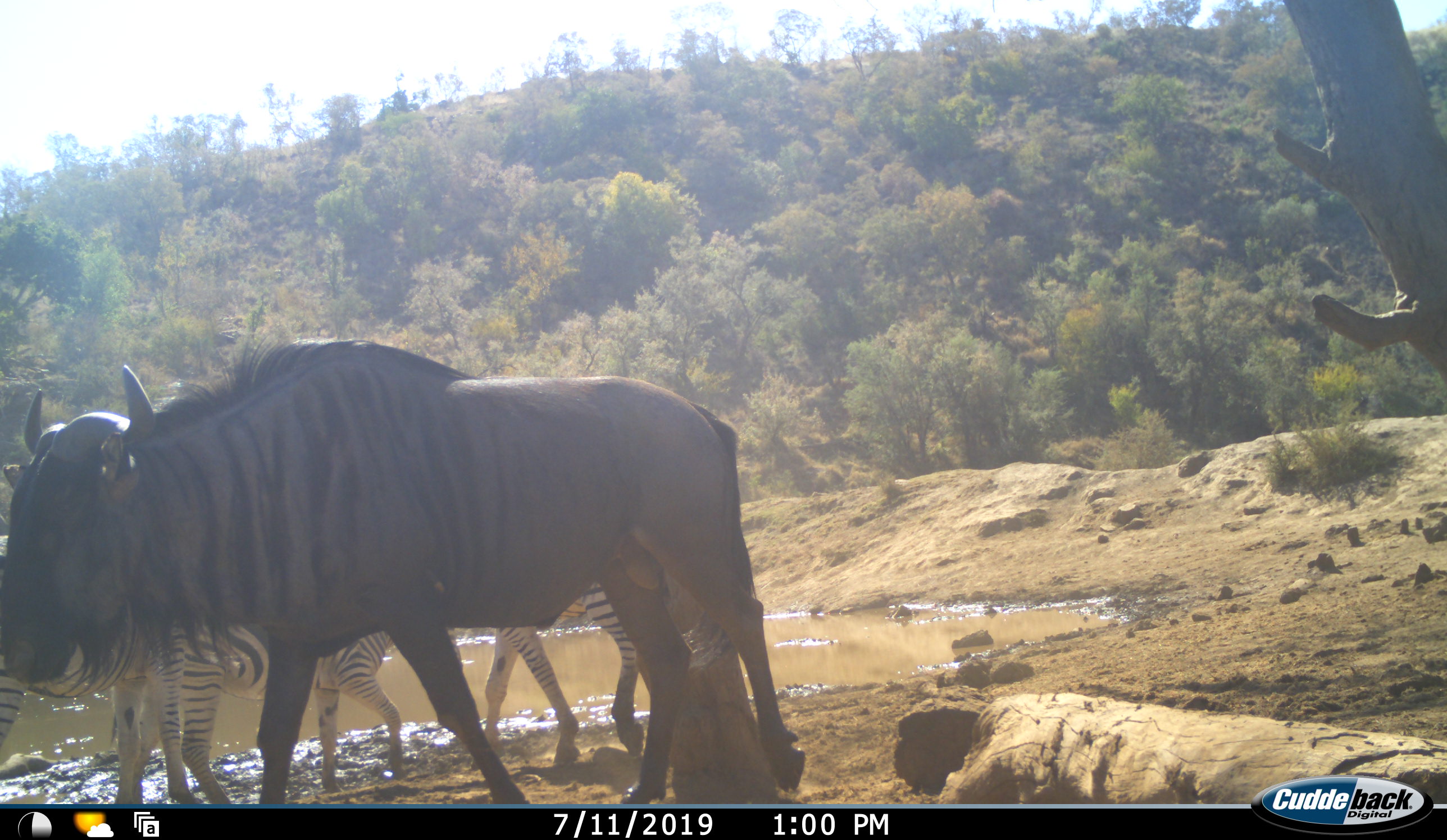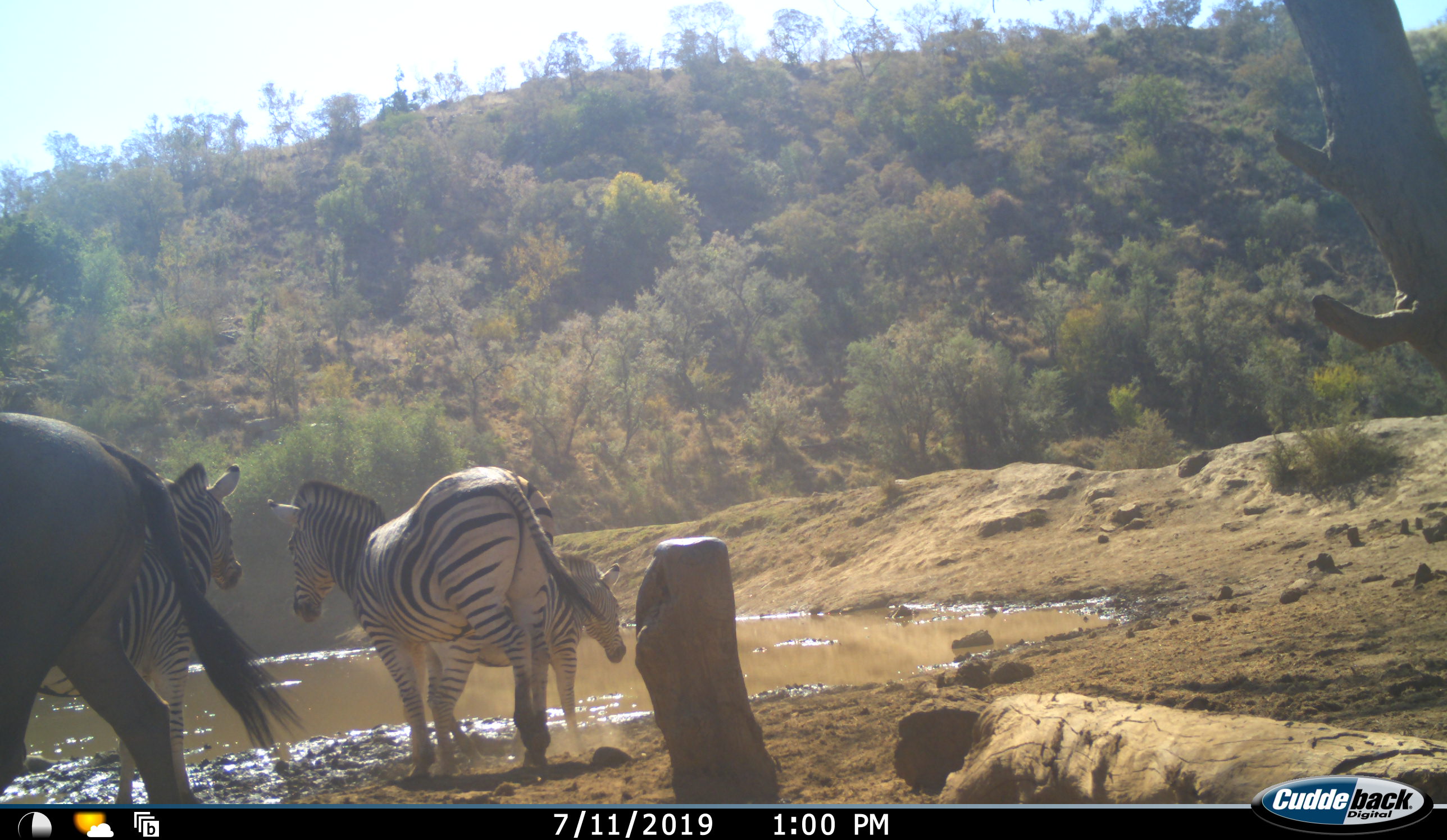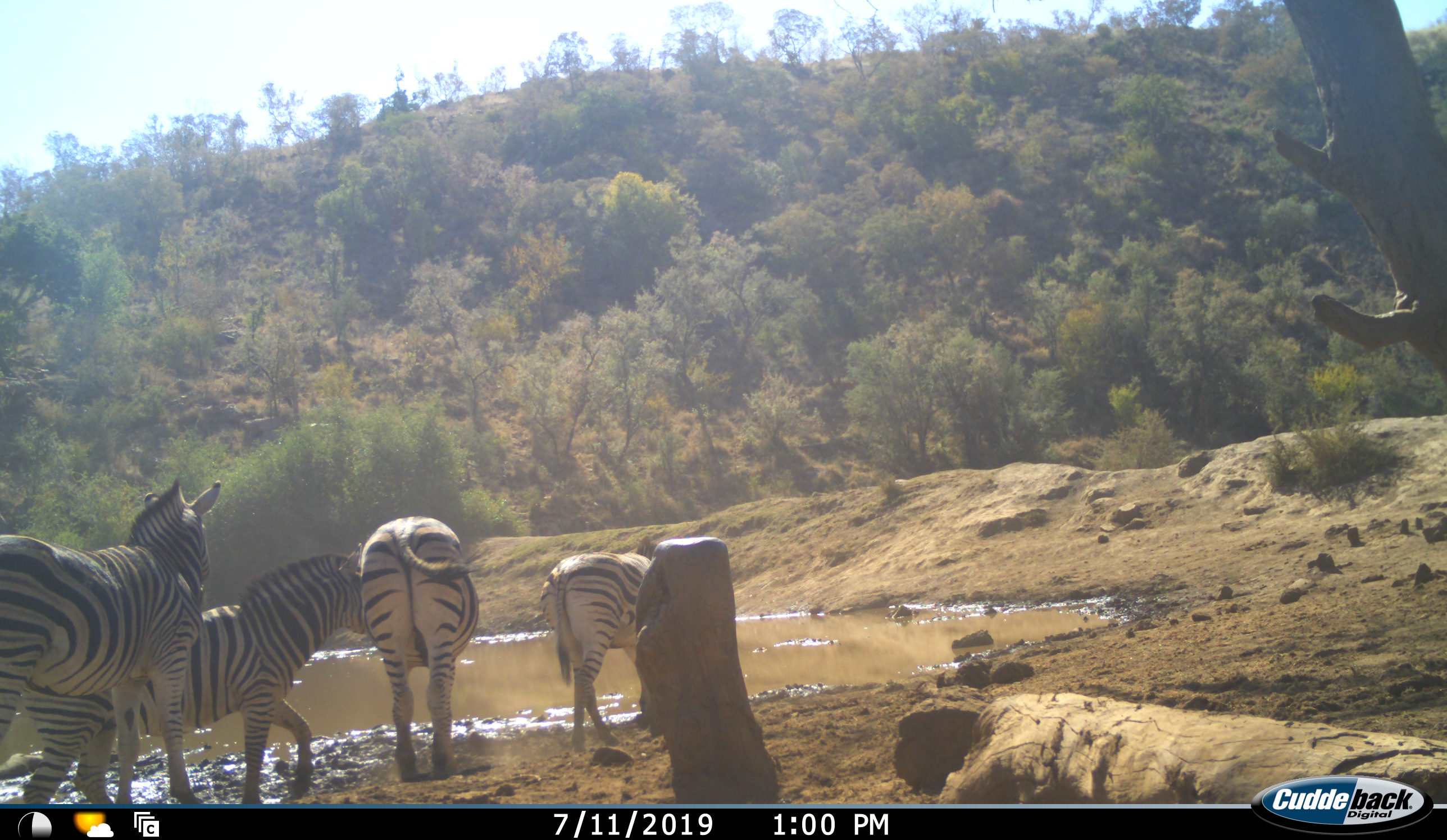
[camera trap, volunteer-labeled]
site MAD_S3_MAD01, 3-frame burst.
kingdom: Animalia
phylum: Chordata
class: Mammalia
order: Artiodactyla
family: Bovidae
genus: Connochaetes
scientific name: Connochaetes taurinus taurinus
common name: blue wildebeest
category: wildebeestblue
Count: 1.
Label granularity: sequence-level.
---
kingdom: Animalia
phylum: Chordata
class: Mammalia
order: Perissodactyla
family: Equidae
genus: Equus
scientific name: Equus quagga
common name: plains zebra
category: zebraplains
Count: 4.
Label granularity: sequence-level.